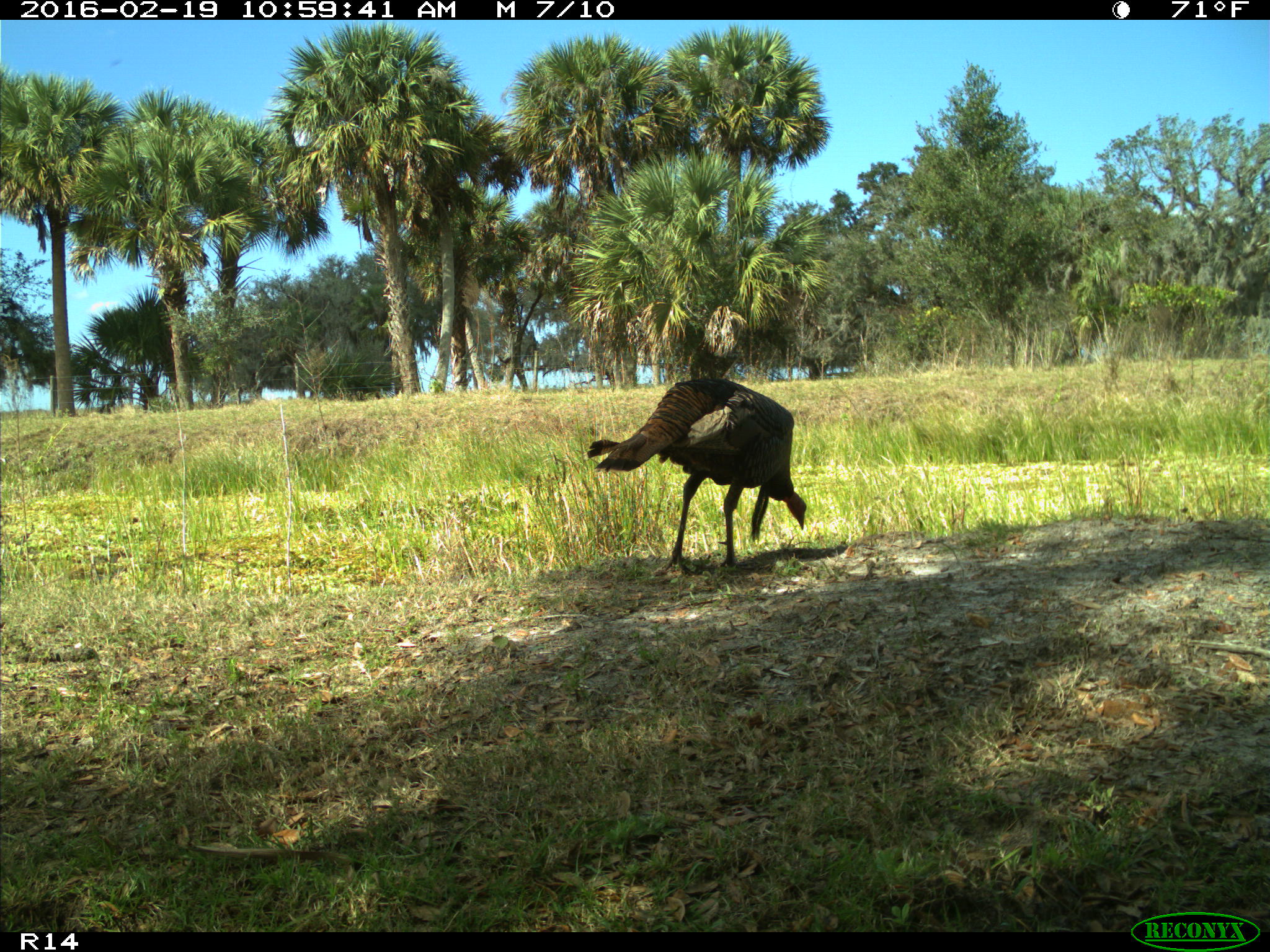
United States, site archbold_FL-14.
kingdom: Animalia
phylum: Chordata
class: Aves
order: Galliformes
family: Phasianidae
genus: Meleagris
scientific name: Meleagris gallopavo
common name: wild turkey